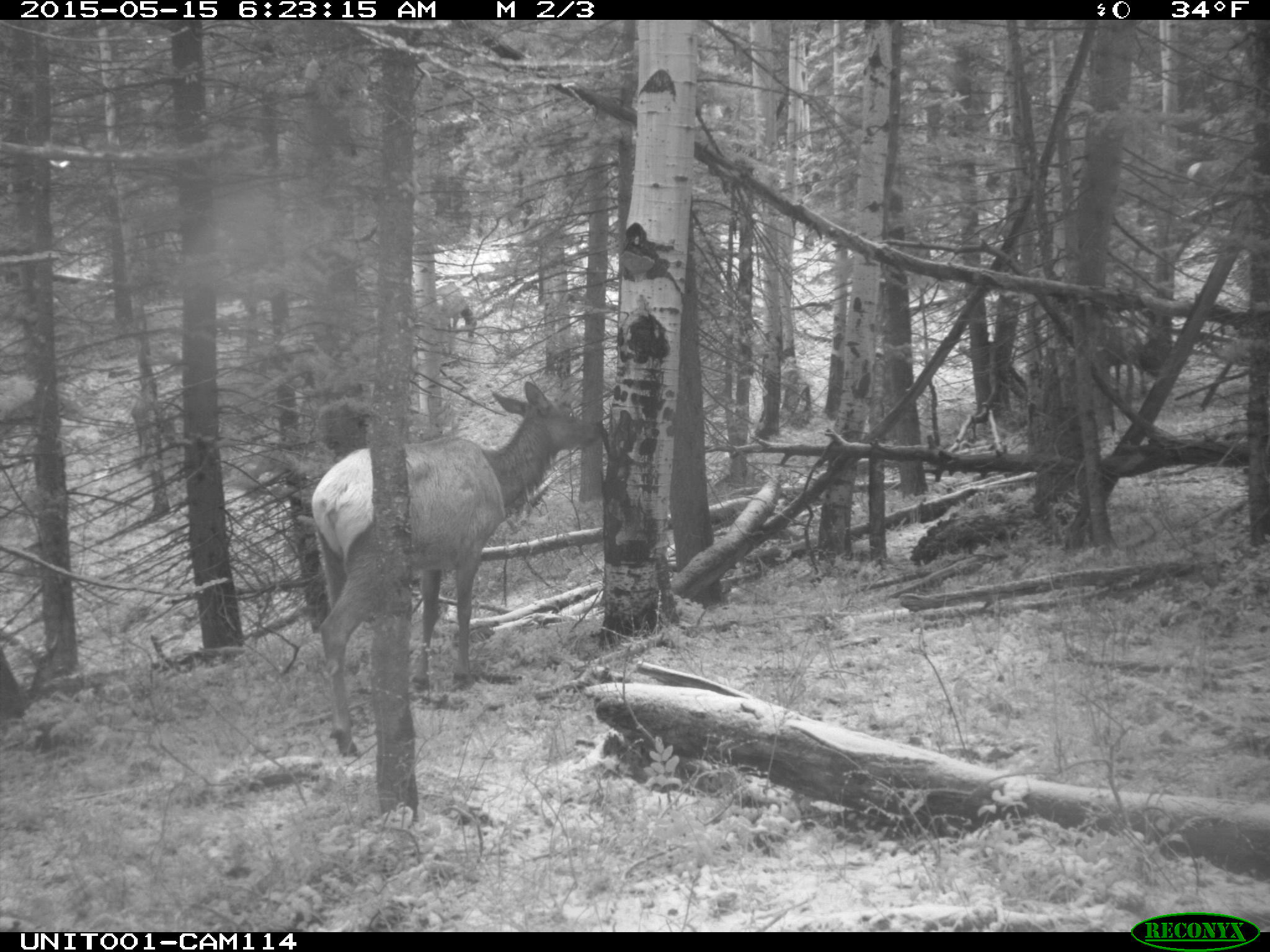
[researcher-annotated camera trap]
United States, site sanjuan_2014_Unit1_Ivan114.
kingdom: Animalia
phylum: Chordata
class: Mammalia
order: Artiodactyla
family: Cervidae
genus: Cervus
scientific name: Cervus elaphus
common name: red deer